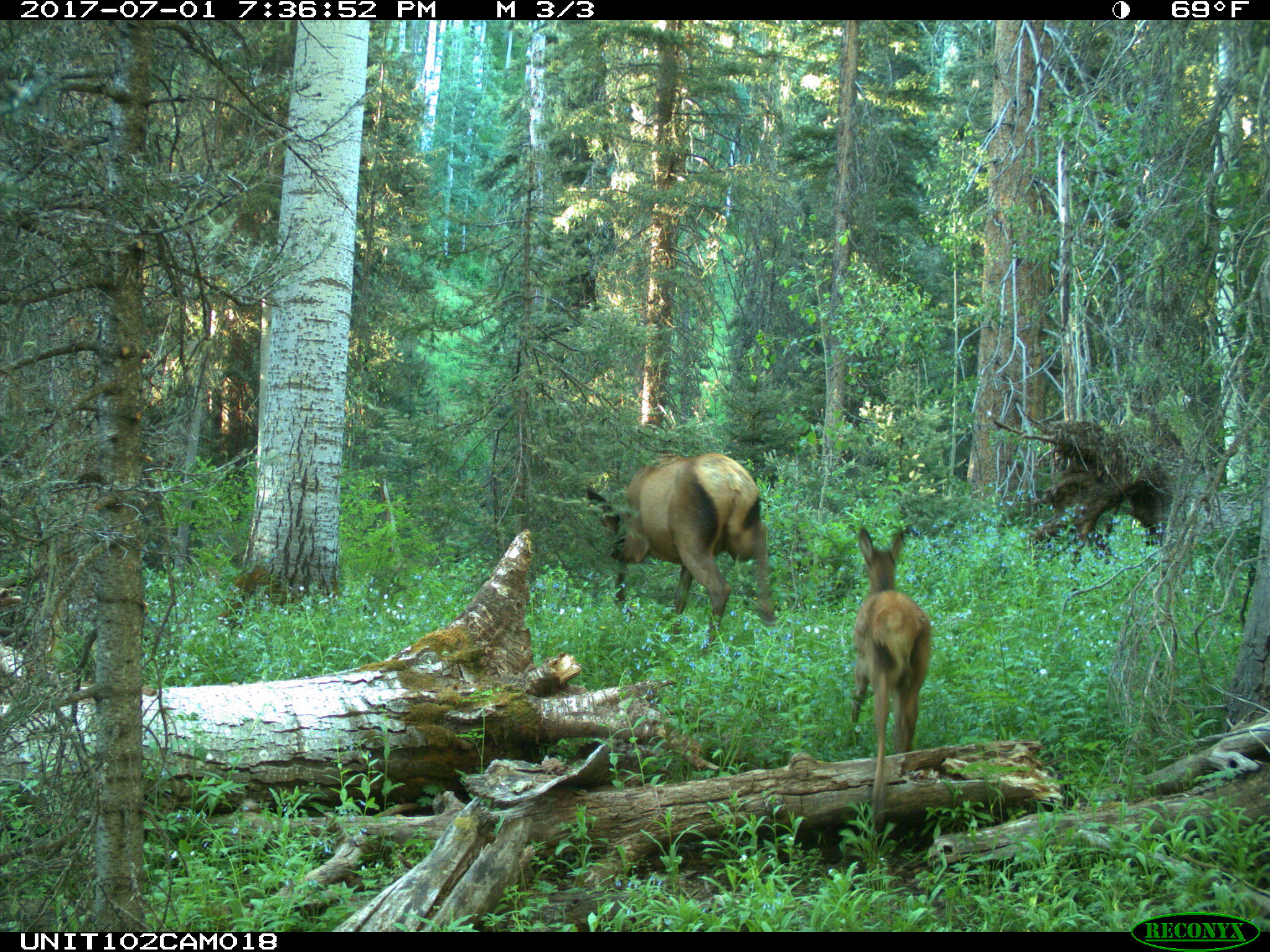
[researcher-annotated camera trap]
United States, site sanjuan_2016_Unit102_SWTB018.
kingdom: Animalia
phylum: Chordata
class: Mammalia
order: Artiodactyla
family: Cervidae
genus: Cervus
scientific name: Cervus elaphus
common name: red deer